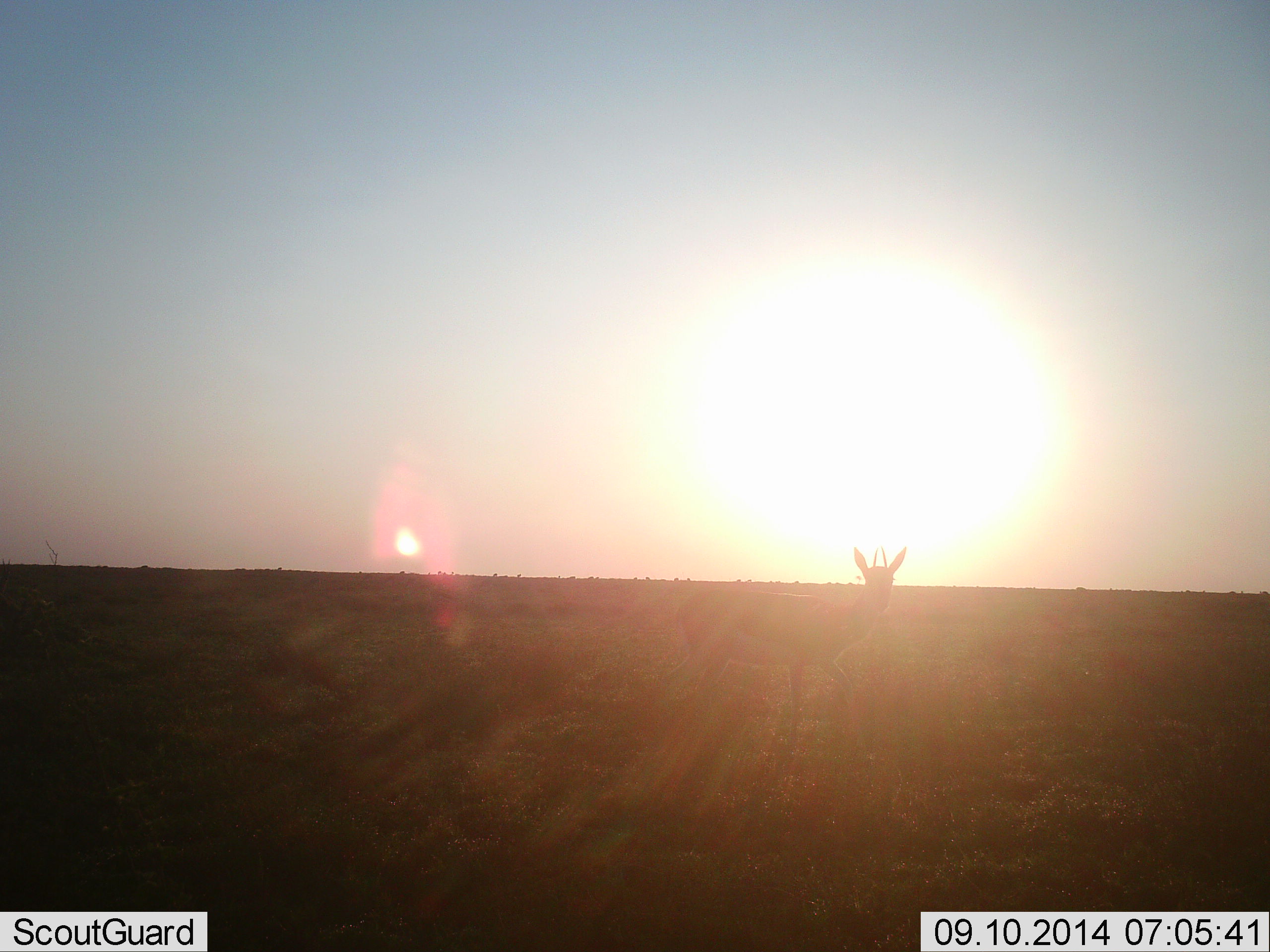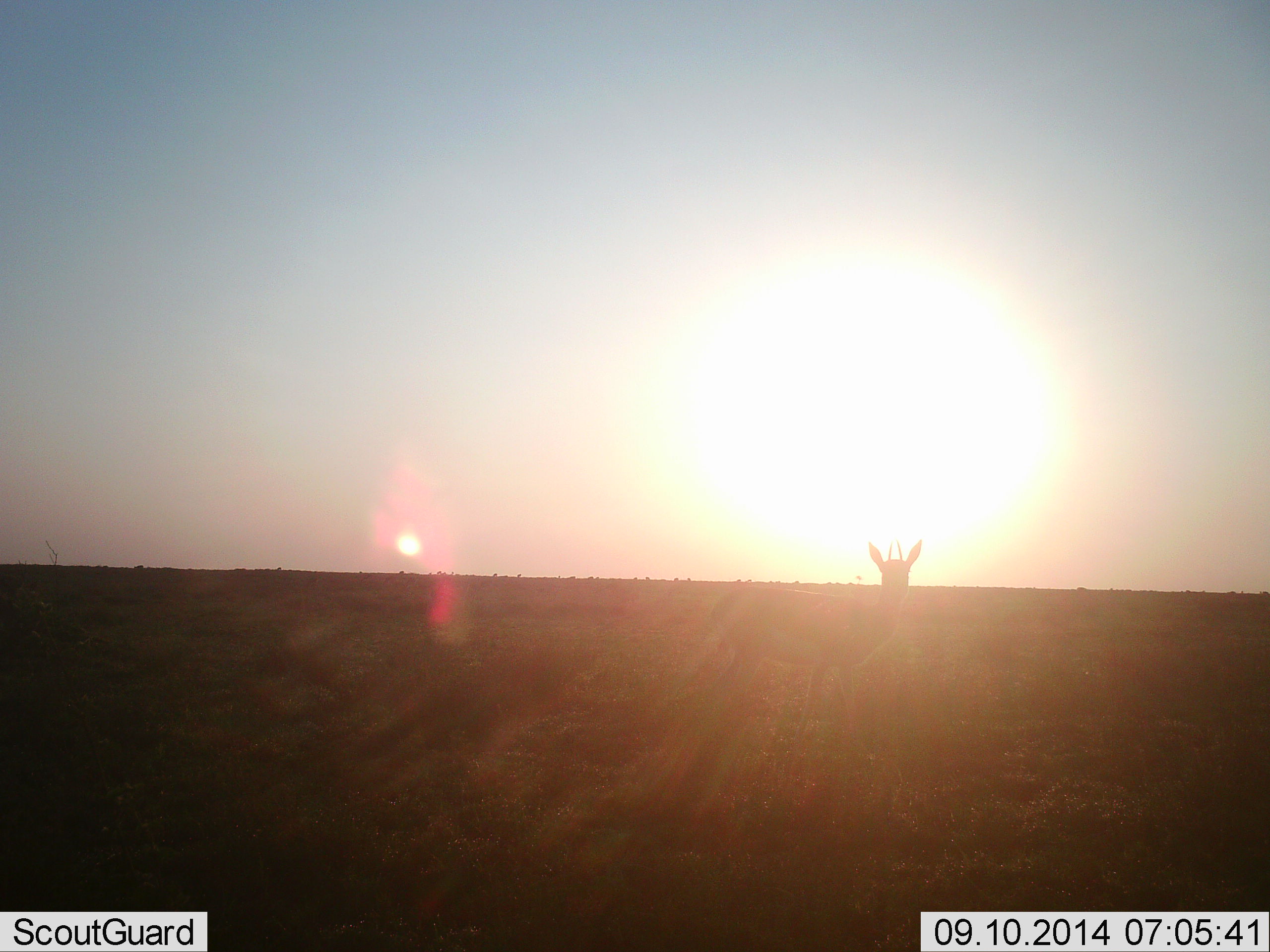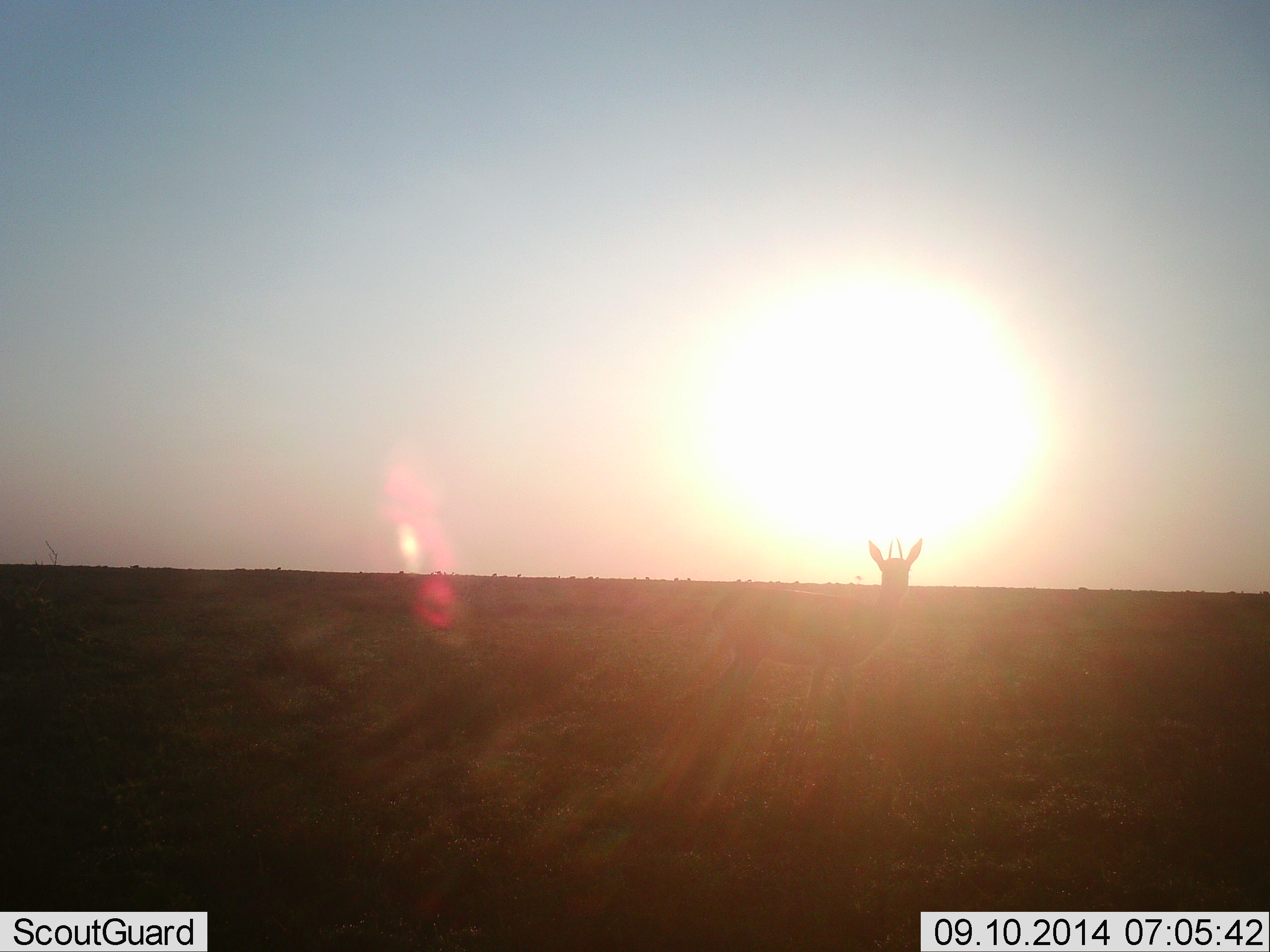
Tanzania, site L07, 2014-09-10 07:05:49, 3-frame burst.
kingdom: Animalia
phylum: Chordata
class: Mammalia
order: Artiodactyla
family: Bovidae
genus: Eudorcas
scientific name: Eudorcas thomsonii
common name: thomson's gazelle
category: gazellethomsons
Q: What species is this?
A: Gazellethomsons (thomson's gazelle) (Eudorcas thomsonii).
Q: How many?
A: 1.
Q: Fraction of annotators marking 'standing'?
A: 90%.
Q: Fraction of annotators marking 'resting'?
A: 0%.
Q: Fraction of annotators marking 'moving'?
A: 10%.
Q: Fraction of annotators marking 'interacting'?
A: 0%.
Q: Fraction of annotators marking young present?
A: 0%.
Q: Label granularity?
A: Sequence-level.